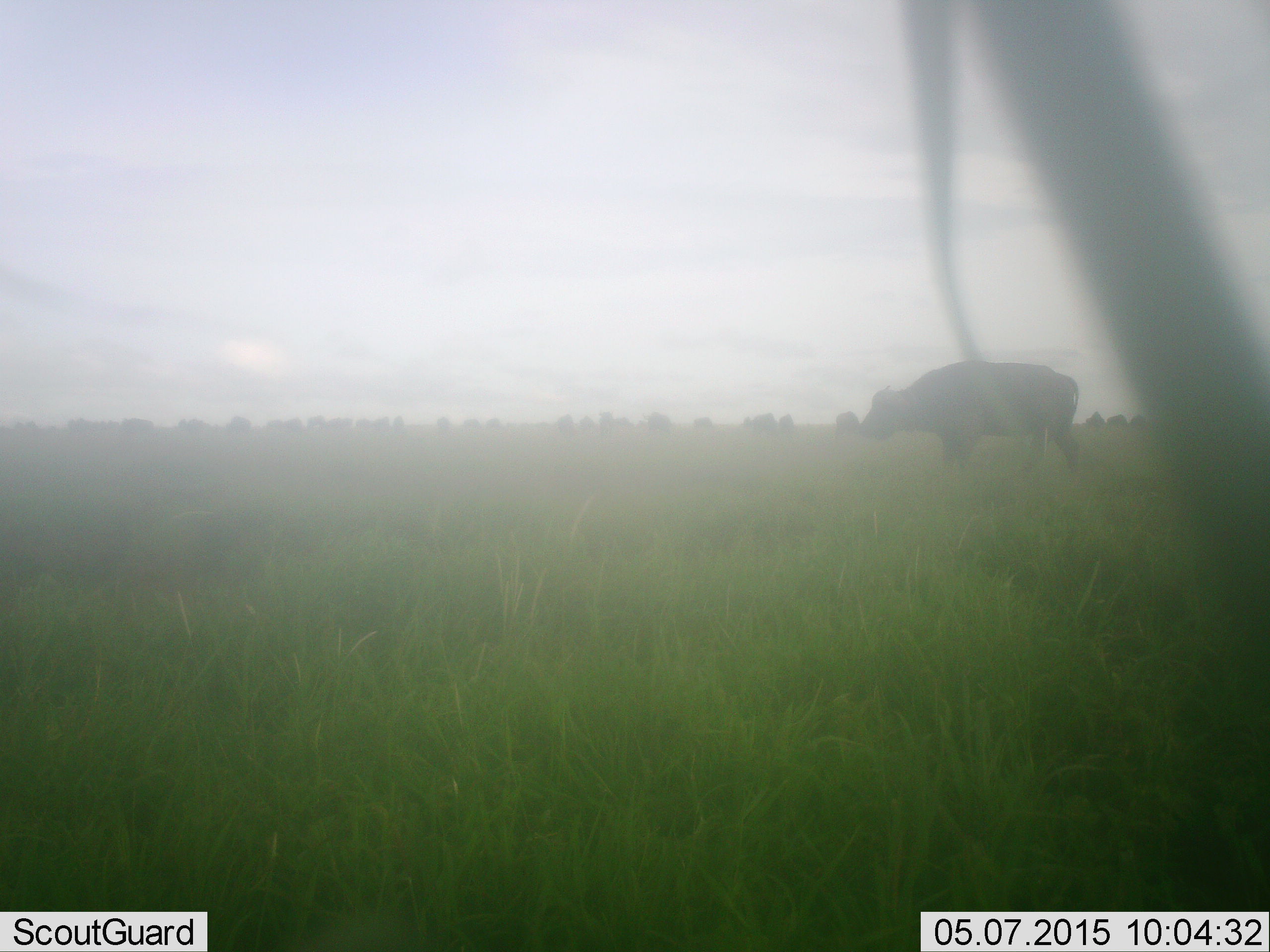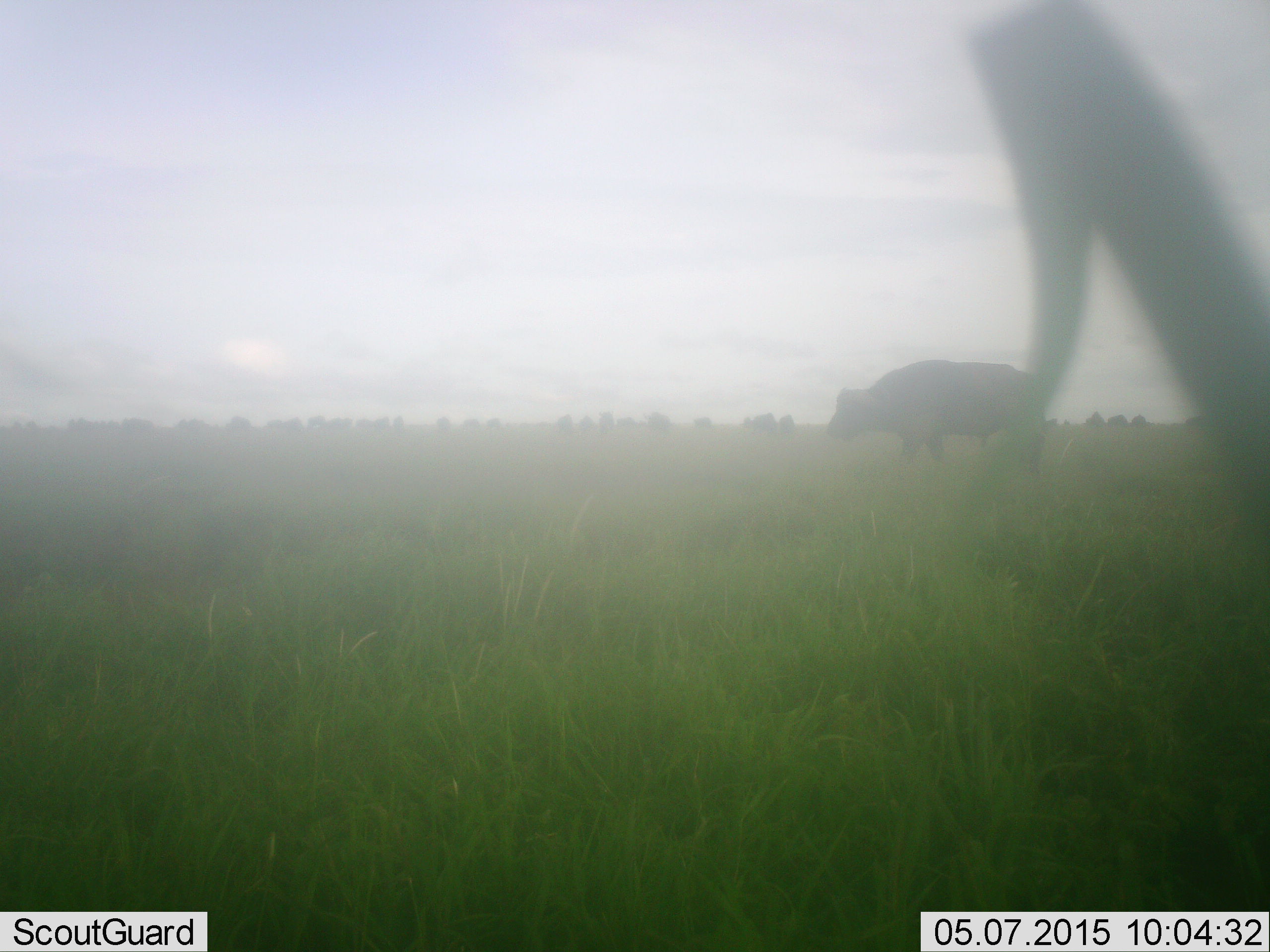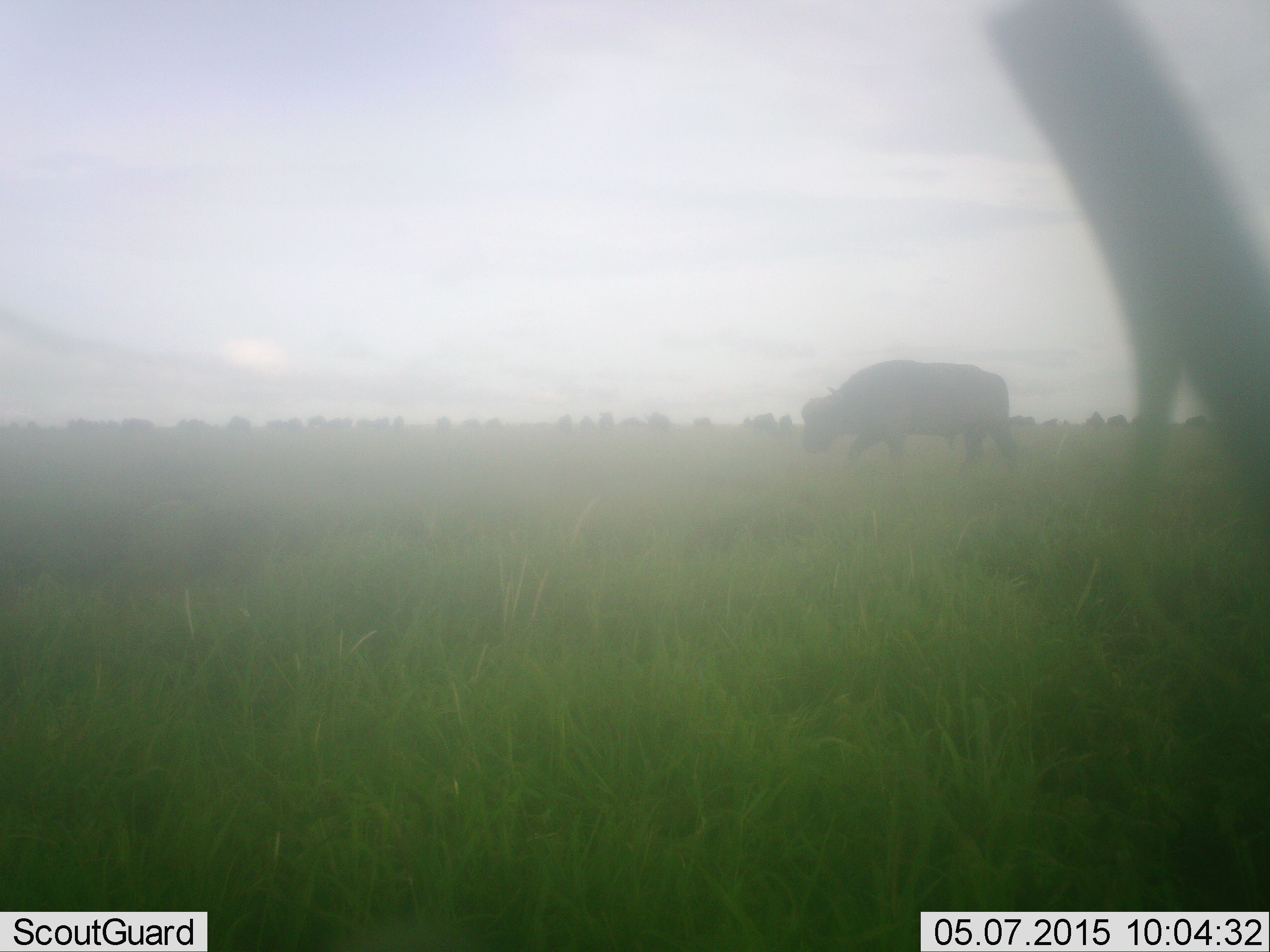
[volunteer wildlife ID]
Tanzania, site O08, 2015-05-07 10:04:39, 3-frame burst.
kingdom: Animalia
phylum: Chordata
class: Mammalia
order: Artiodactyla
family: Bovidae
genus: Syncerus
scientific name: Syncerus caffer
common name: cape buffalo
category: buffalo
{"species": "buffalo (cape buffalo) (Syncerus caffer)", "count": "1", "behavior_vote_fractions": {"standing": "30%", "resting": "0%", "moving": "70%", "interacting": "0%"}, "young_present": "0%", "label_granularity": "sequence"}